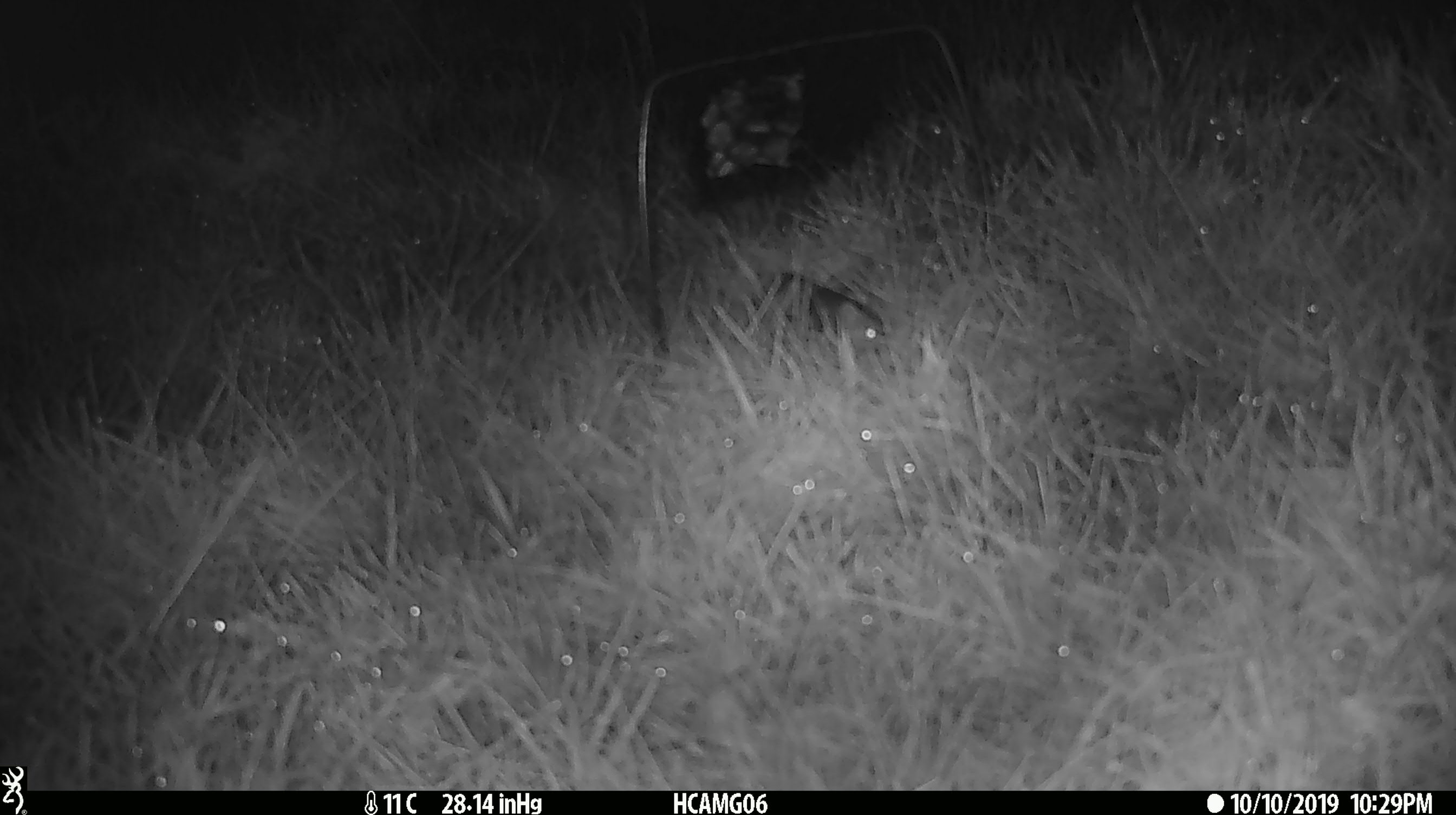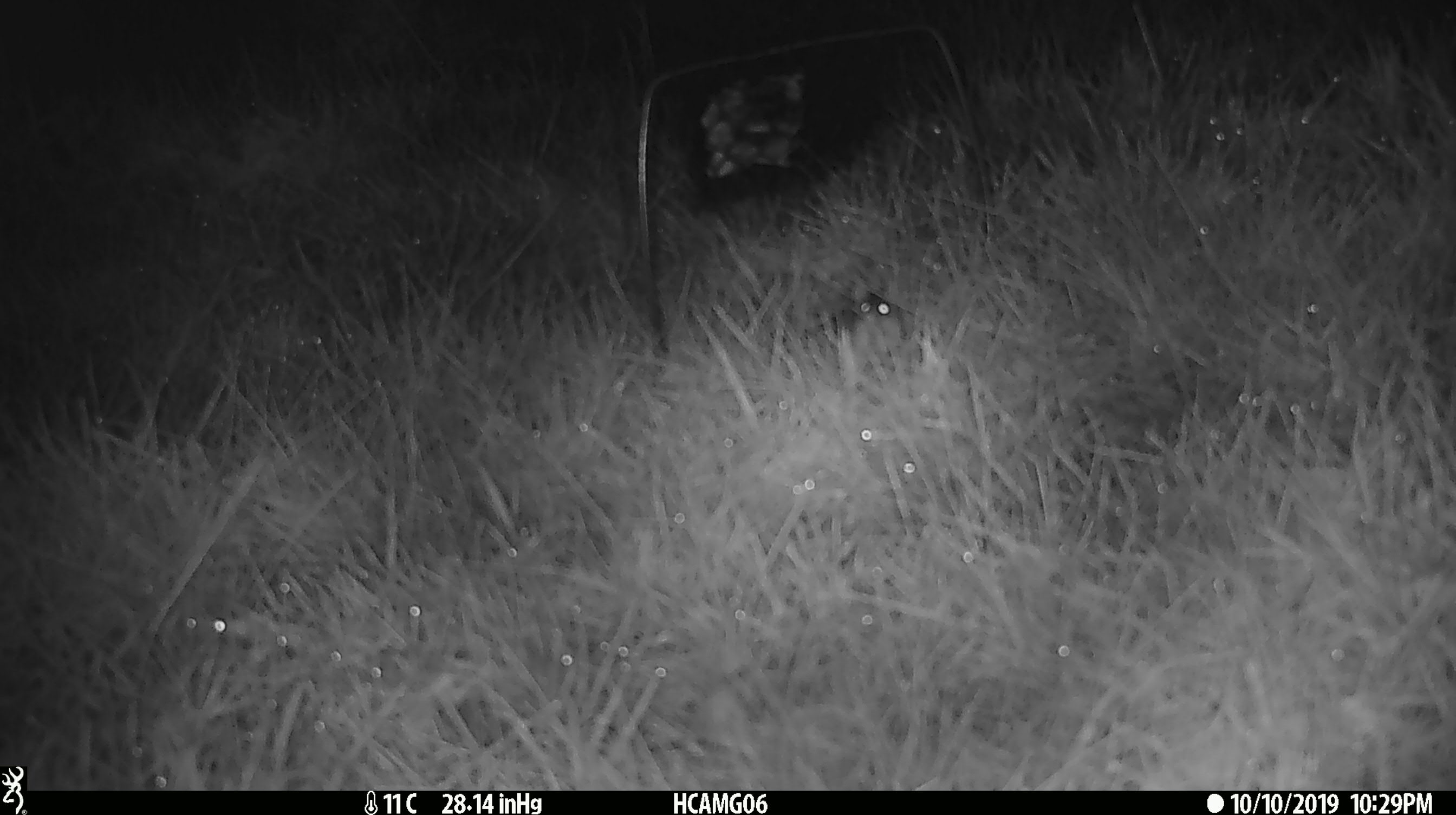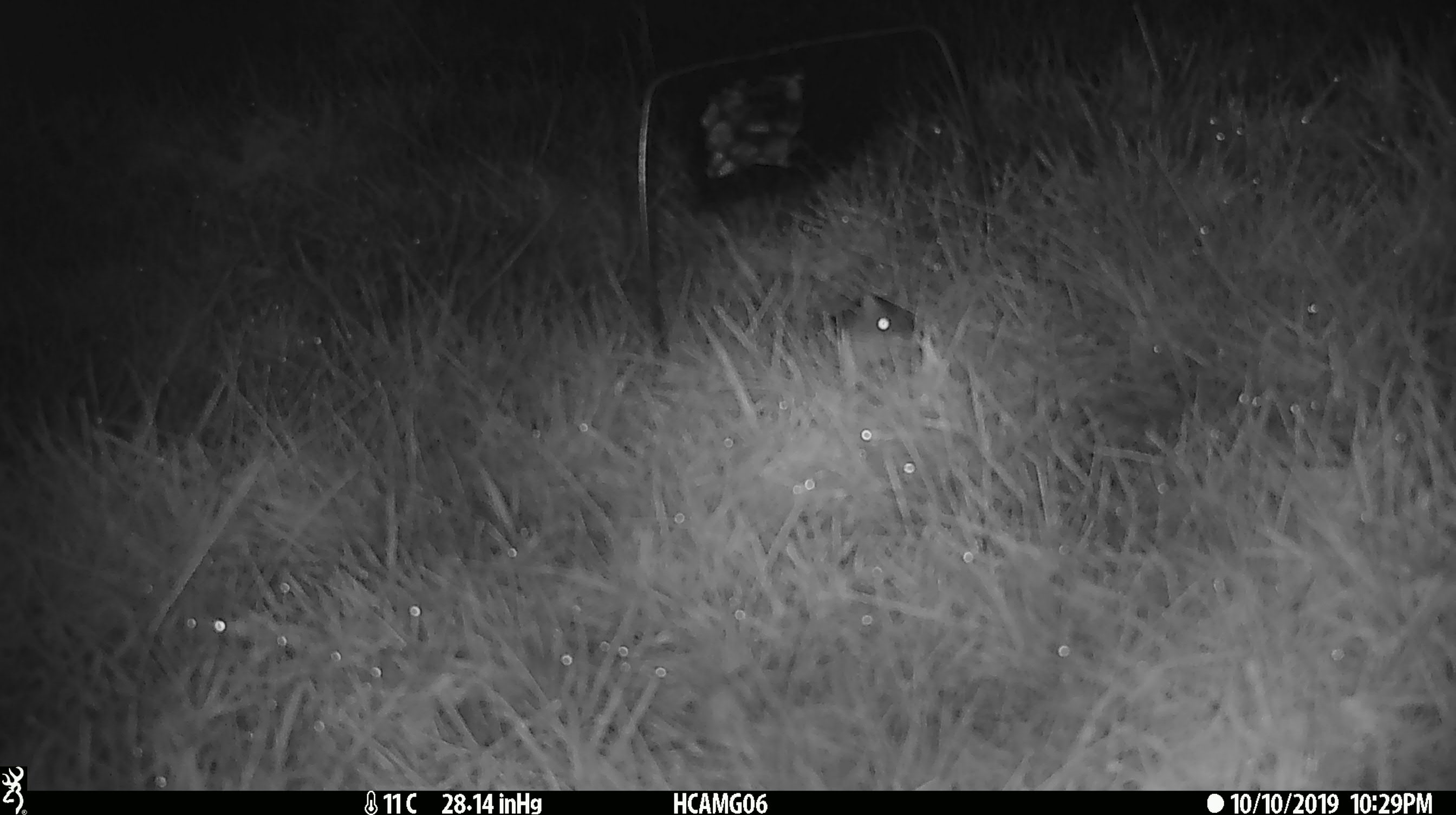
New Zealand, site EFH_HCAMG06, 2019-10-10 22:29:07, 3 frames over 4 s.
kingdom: Animalia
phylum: Chordata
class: Mammalia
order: Rodentia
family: Muridae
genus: Mus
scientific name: Mus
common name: mouse